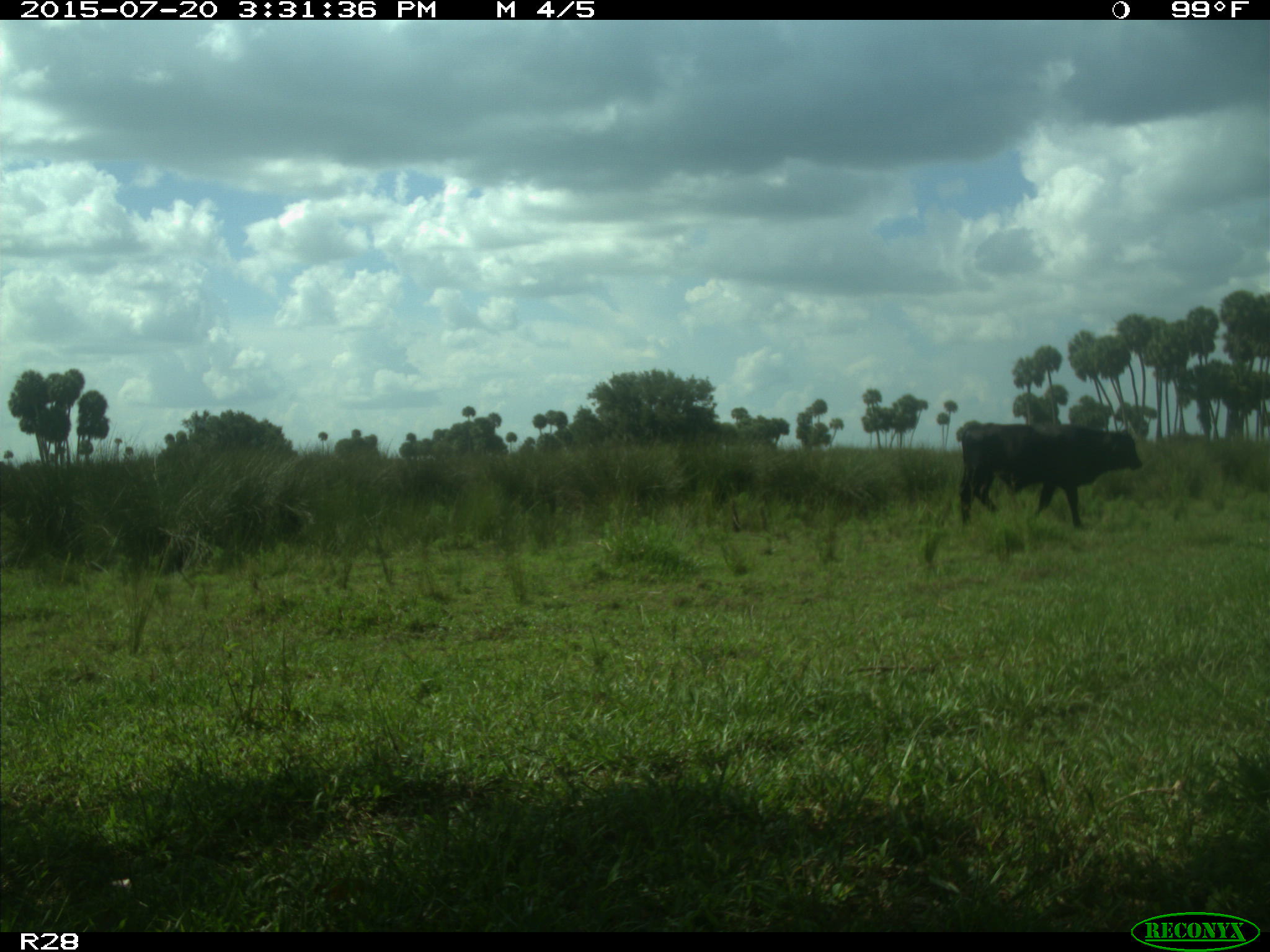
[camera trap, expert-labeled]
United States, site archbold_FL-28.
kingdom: Animalia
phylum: Chordata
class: Mammalia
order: Artiodactyla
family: Bovidae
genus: Bos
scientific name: Bos taurus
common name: domestic cow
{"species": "Bos taurus (domestic cow)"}